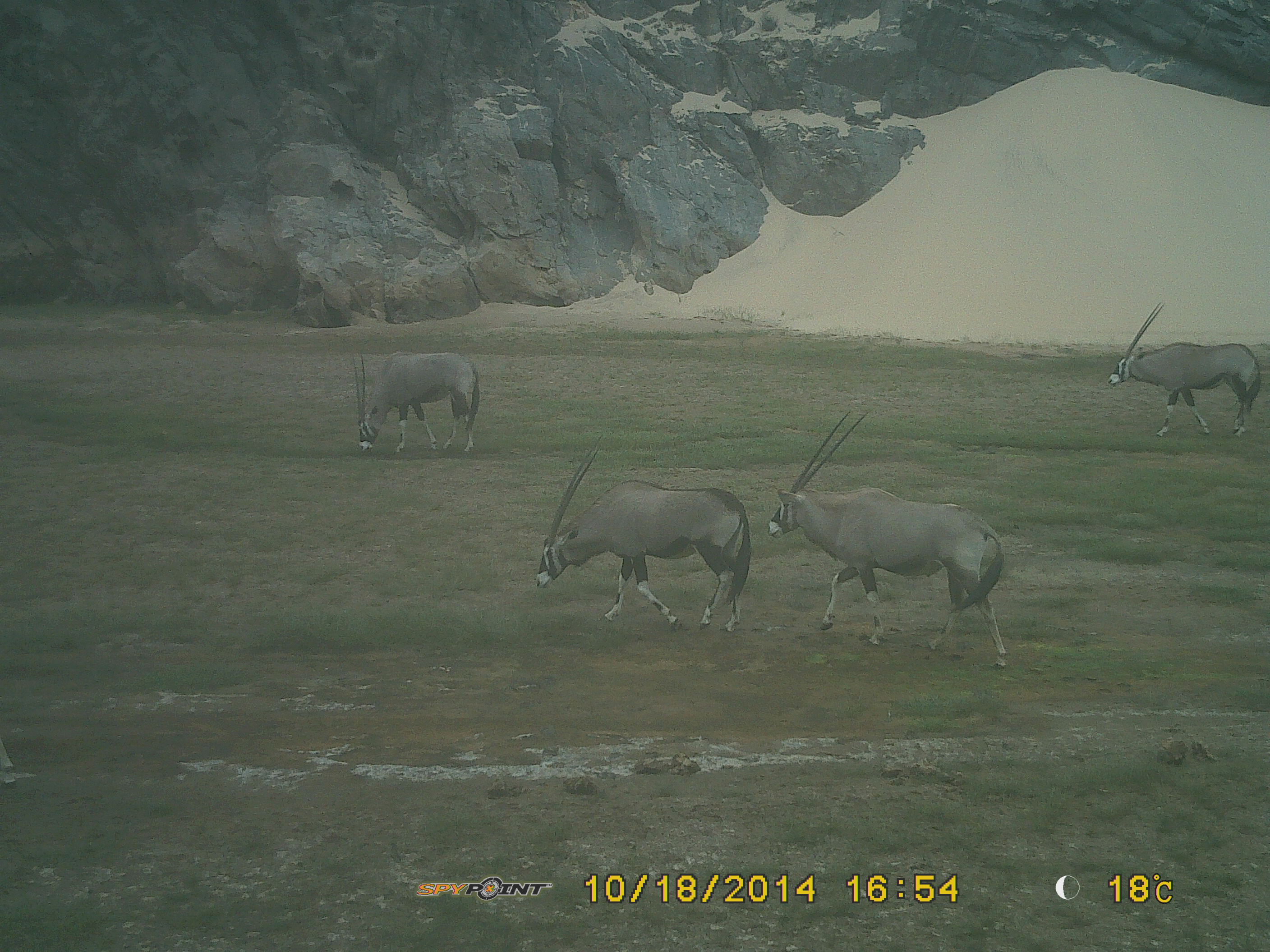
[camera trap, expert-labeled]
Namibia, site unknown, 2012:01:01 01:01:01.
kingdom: Animalia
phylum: Chordata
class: Mammalia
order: Artiodactyla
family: Bovidae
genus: Oryx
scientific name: Oryx gazella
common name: gemsbok